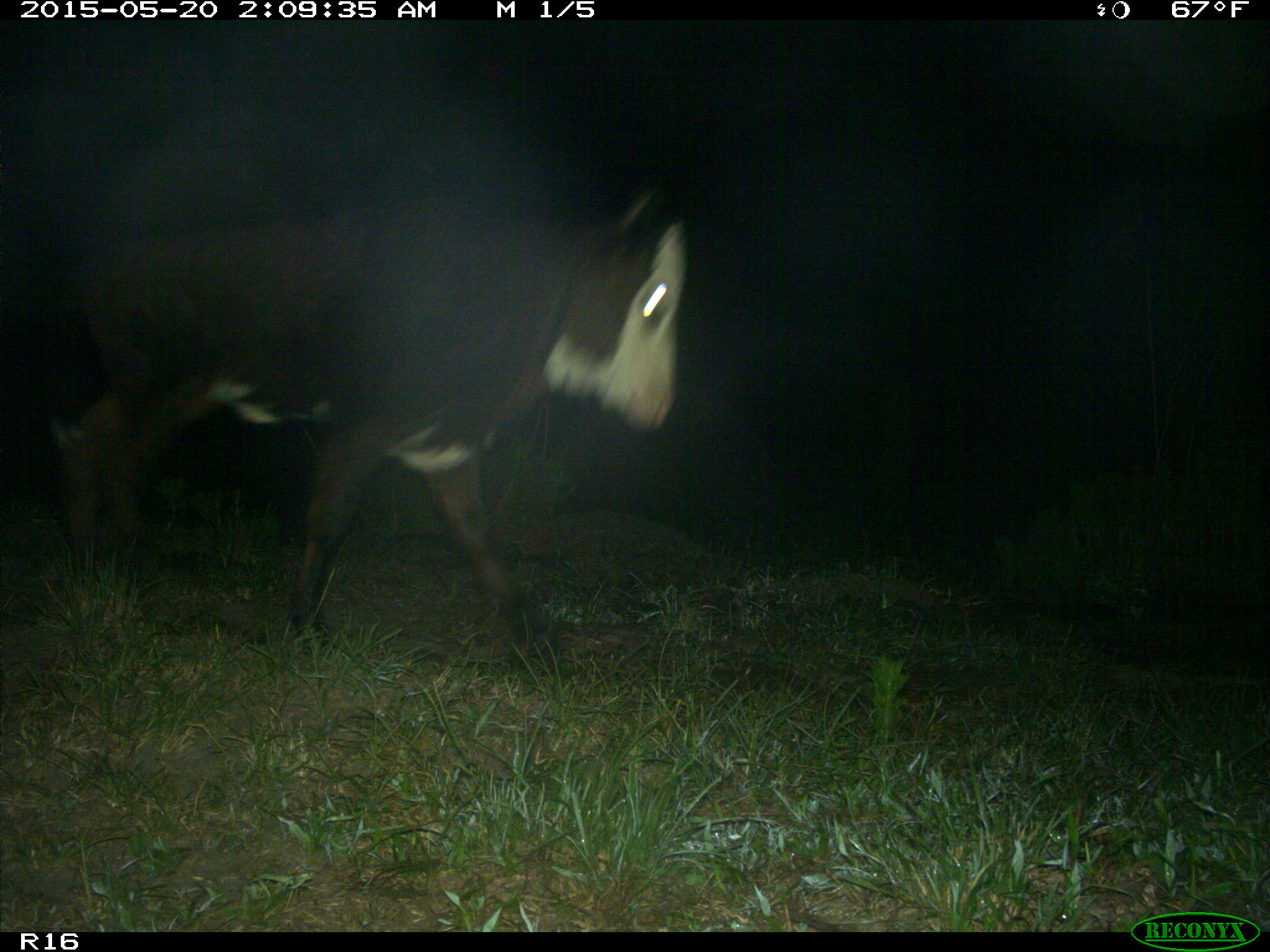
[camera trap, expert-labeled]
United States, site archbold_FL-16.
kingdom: Animalia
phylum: Chordata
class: Mammalia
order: Artiodactyla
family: Bovidae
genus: Bos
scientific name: Bos taurus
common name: domestic cow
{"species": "Bos taurus (domestic cow)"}